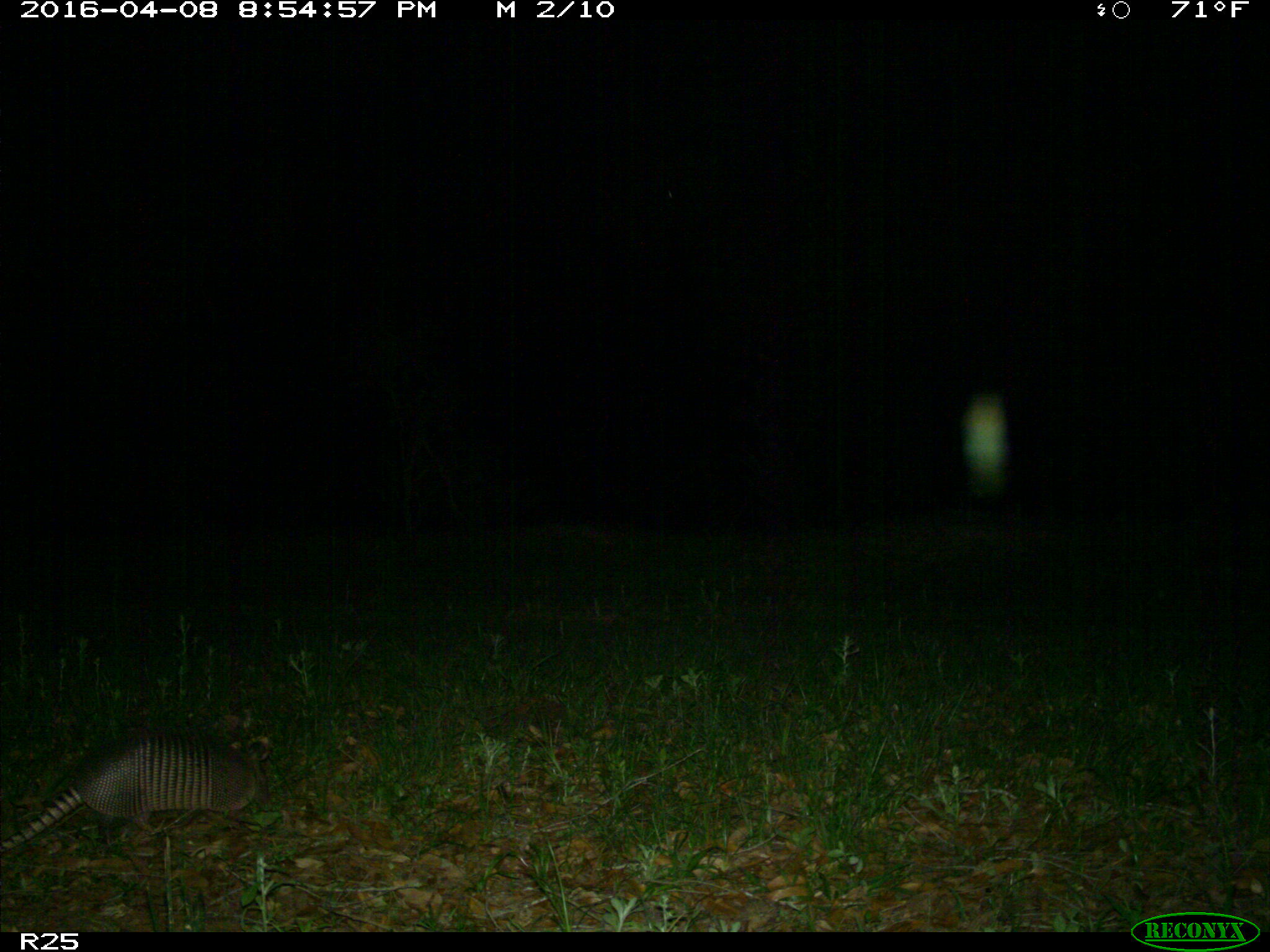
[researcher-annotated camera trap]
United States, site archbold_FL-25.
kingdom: Animalia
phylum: Chordata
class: Mammalia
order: Cingulata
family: Dasypodidae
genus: Dasypus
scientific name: Dasypus novemcinctus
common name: nine-banded armadillo